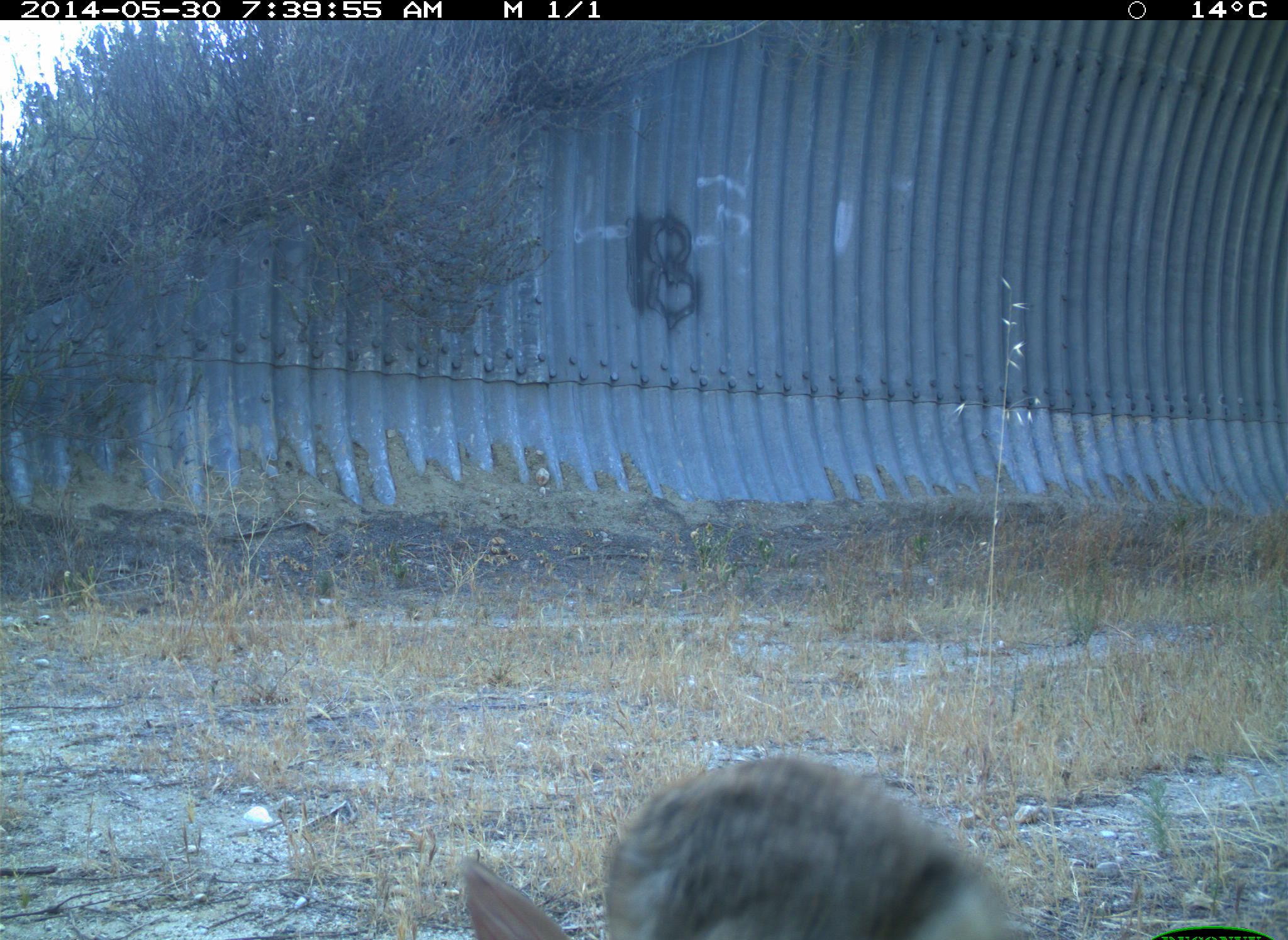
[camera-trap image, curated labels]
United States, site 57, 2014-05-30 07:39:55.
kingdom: Animalia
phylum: Chordata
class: Mammalia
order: Lagomorpha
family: Leporidae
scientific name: Leporidae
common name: rabbits and hares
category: rabbit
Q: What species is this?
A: Rabbit (rabbits and hares) (Leporidae).